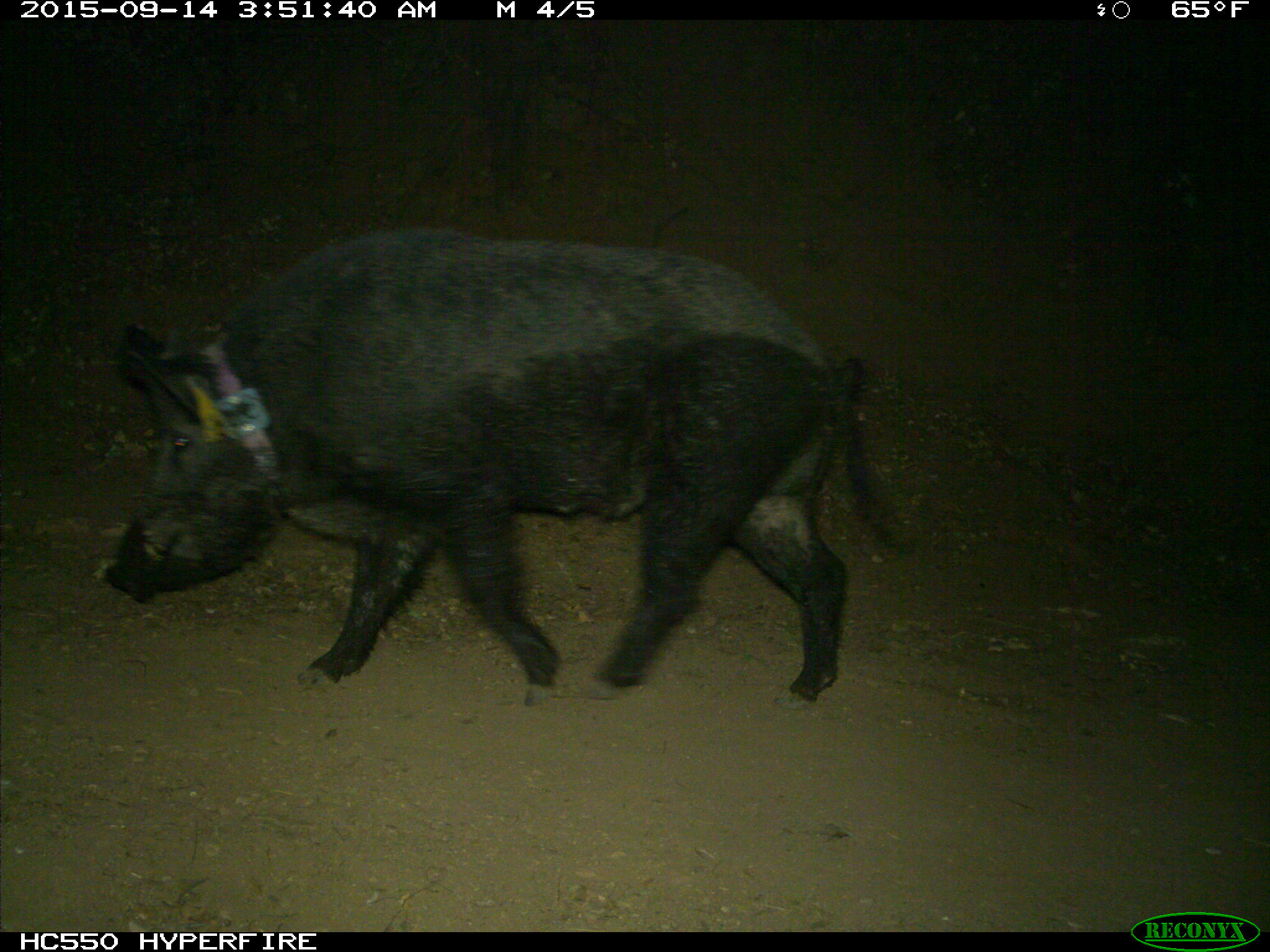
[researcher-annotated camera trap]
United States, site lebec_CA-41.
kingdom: Animalia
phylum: Chordata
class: Mammalia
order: Artiodactyla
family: Suidae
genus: Sus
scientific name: Sus scrofa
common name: wild boar